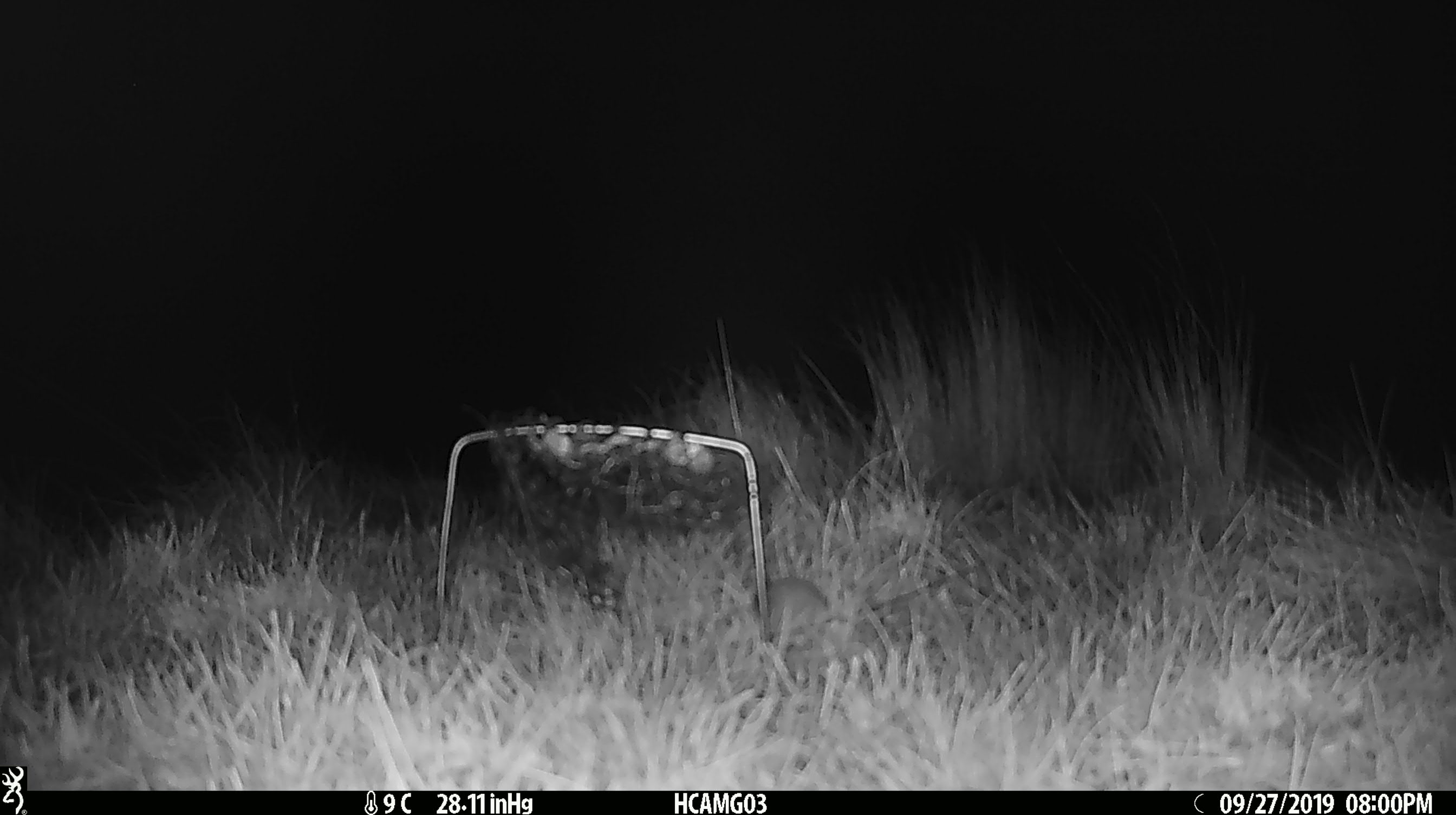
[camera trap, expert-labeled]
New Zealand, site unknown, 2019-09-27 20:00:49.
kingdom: Animalia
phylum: Chordata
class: Mammalia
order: Rodentia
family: Muridae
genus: Mus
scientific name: Mus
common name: mouse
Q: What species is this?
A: Mouse (Mus).